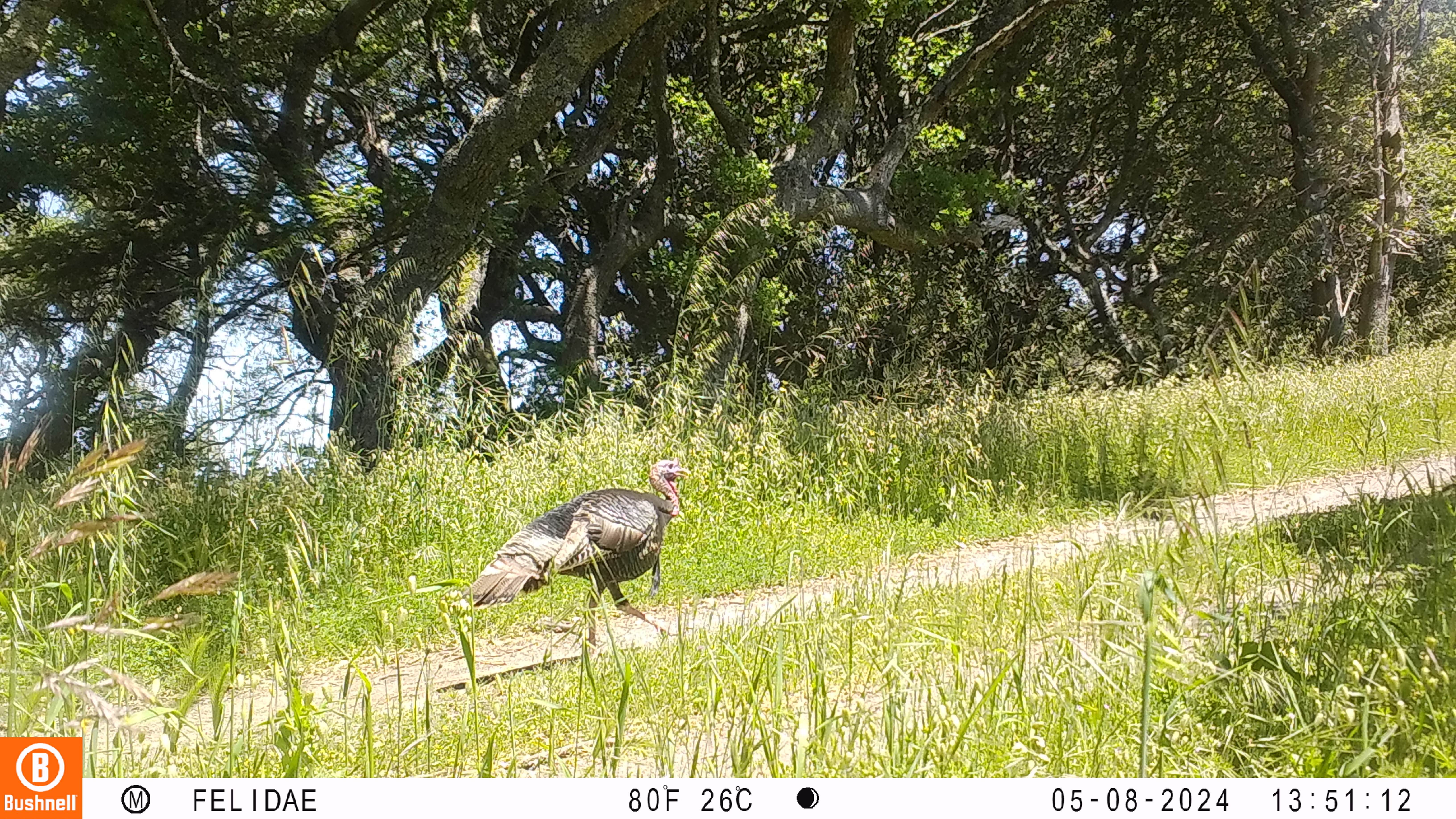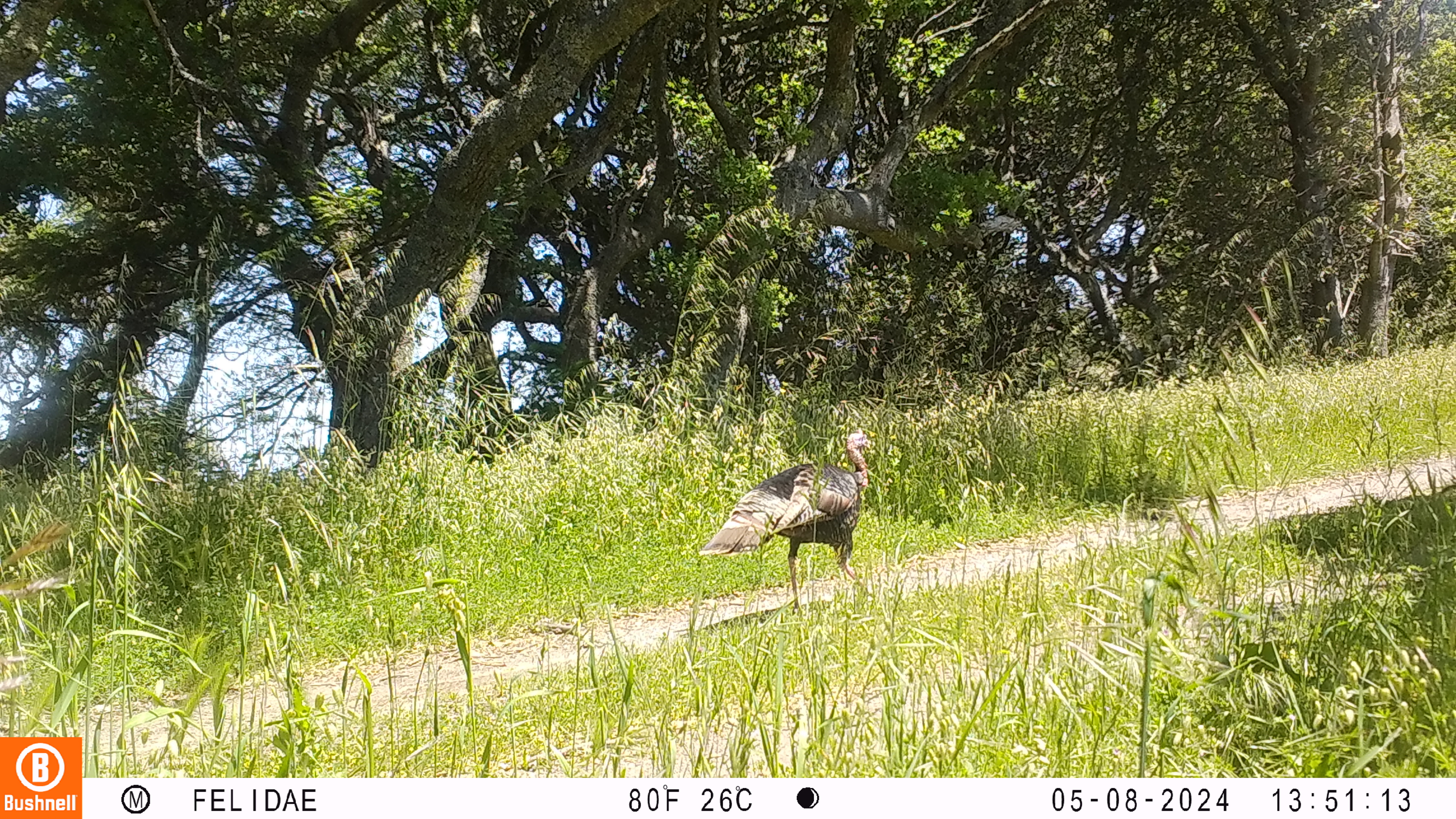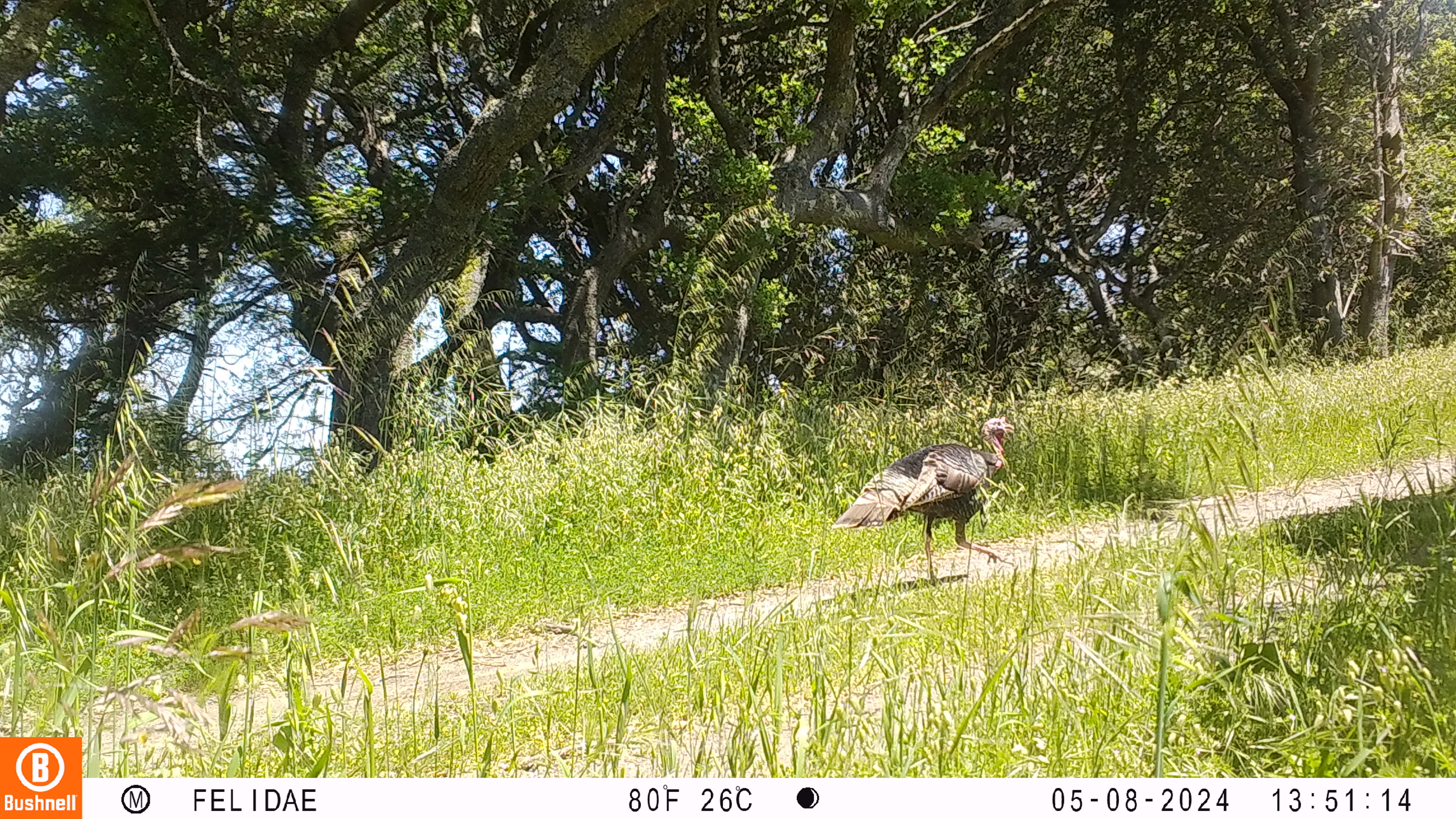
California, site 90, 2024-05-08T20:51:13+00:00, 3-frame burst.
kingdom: Animalia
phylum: Chordata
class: Aves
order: Galliformes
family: Phasianidae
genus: Meleagris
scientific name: Meleagris gallopavo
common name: turkey